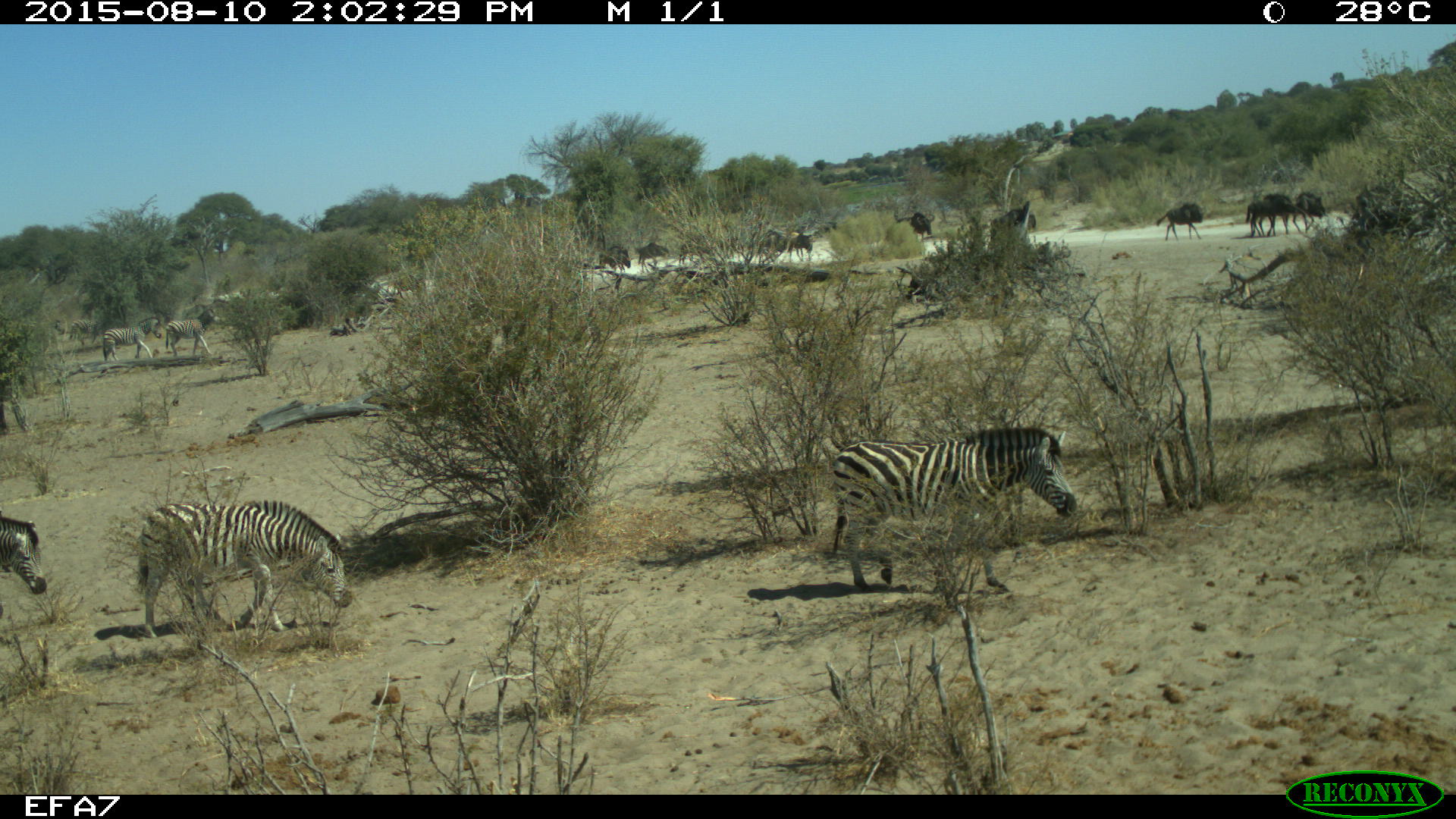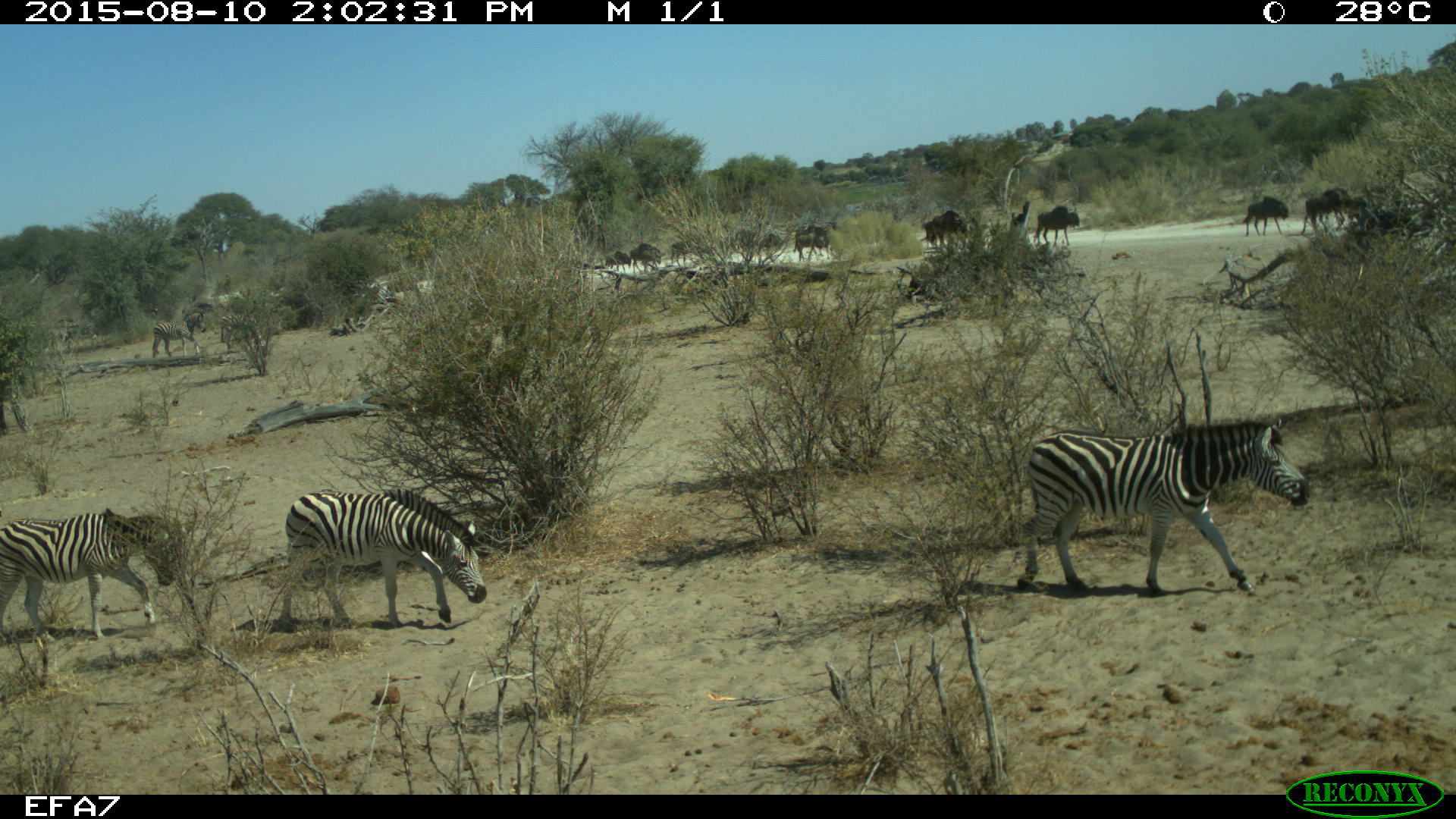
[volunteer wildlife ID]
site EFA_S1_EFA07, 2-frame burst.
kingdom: Animalia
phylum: Chordata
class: Mammalia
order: Artiodactyla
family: Bovidae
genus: Connochaetes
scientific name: Connochaetes taurinus taurinus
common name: blue wildebeest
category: wildebeestblue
Wildebeestblue (blue wildebeest) (Connochaetes taurinus taurinus), count 11-50. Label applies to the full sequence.